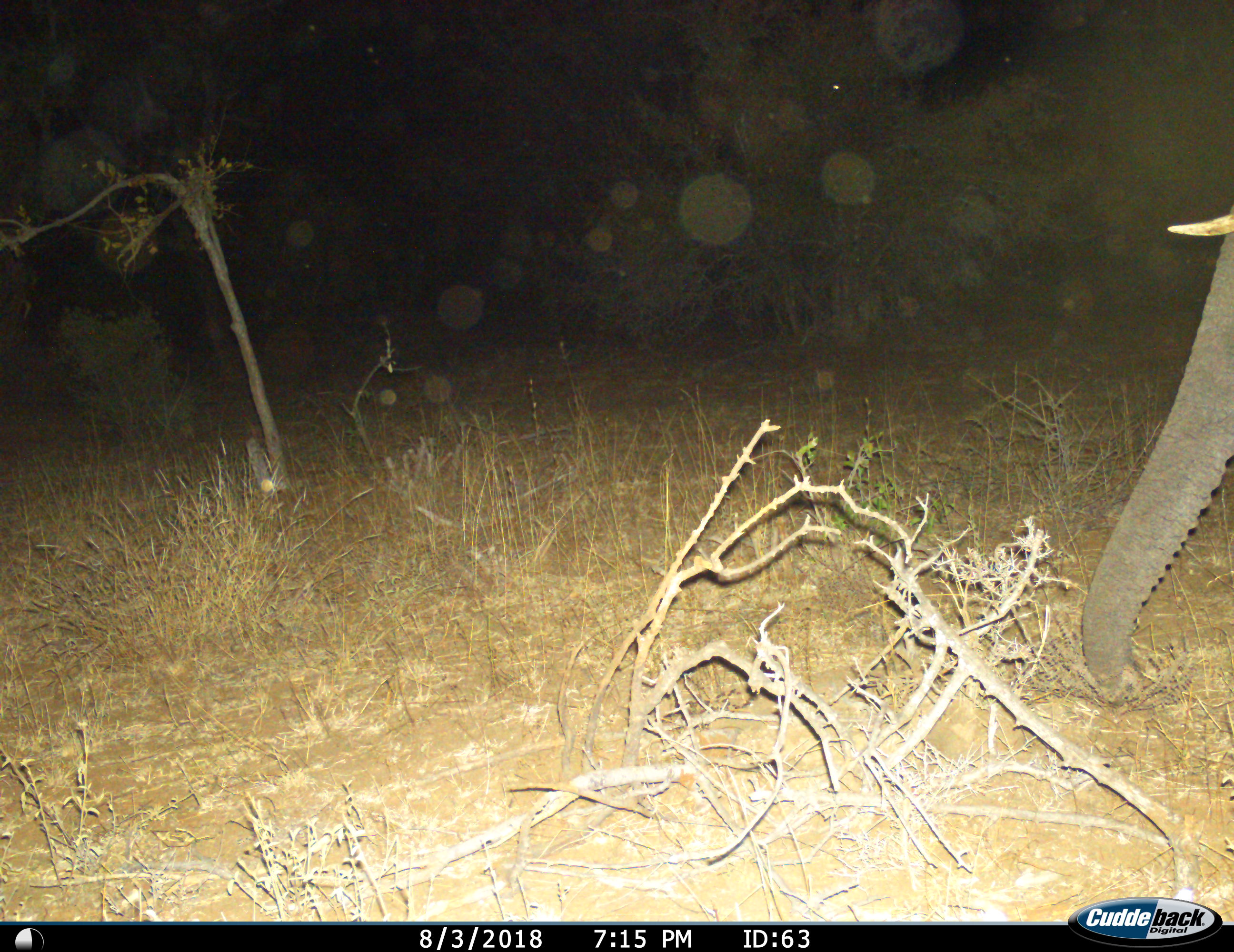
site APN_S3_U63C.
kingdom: Animalia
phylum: Chordata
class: Mammalia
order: Proboscidea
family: Elephantidae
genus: Loxodonta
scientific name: Loxodonta africana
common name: african bush elephant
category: elephant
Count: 1.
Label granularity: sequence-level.